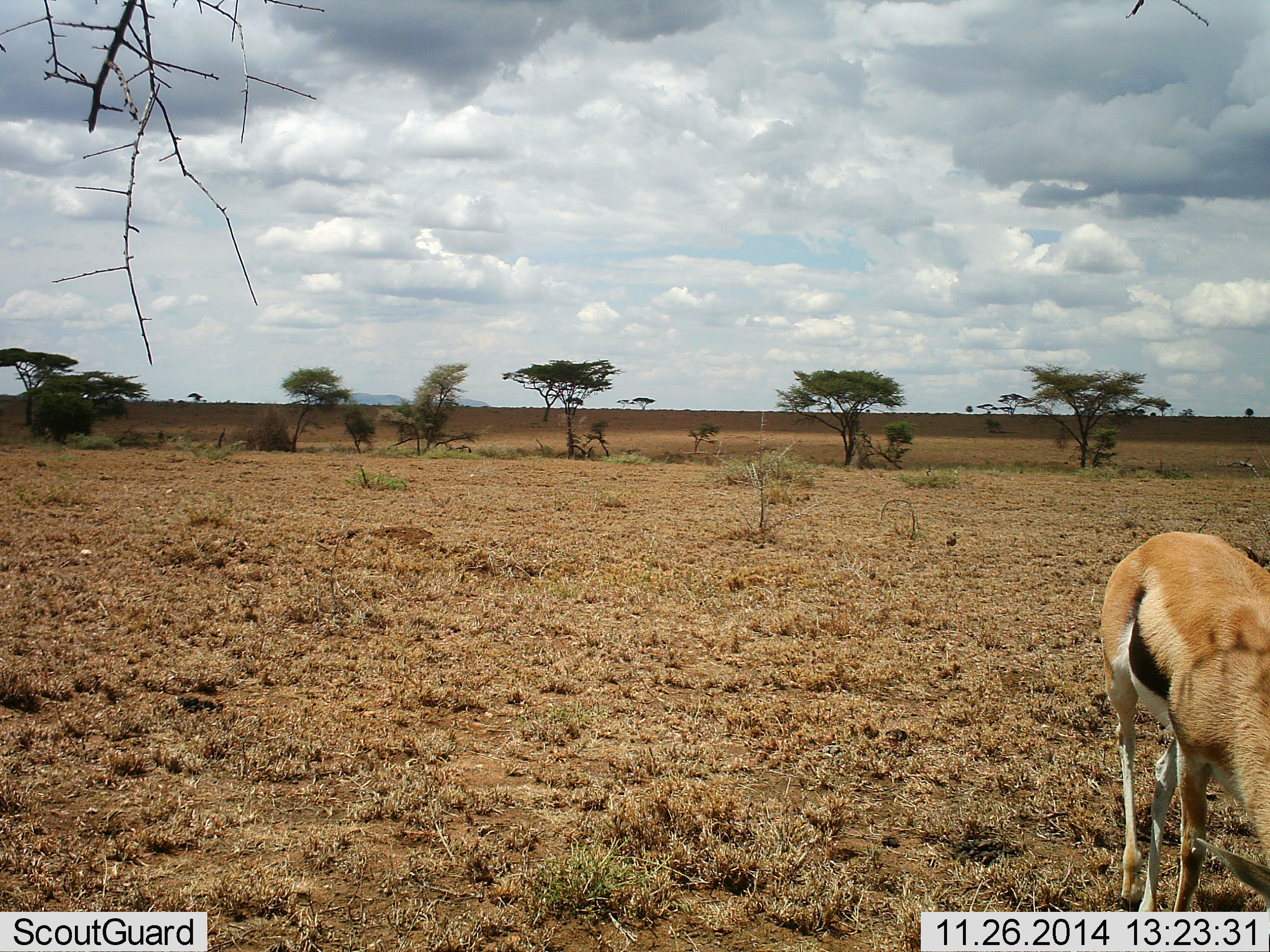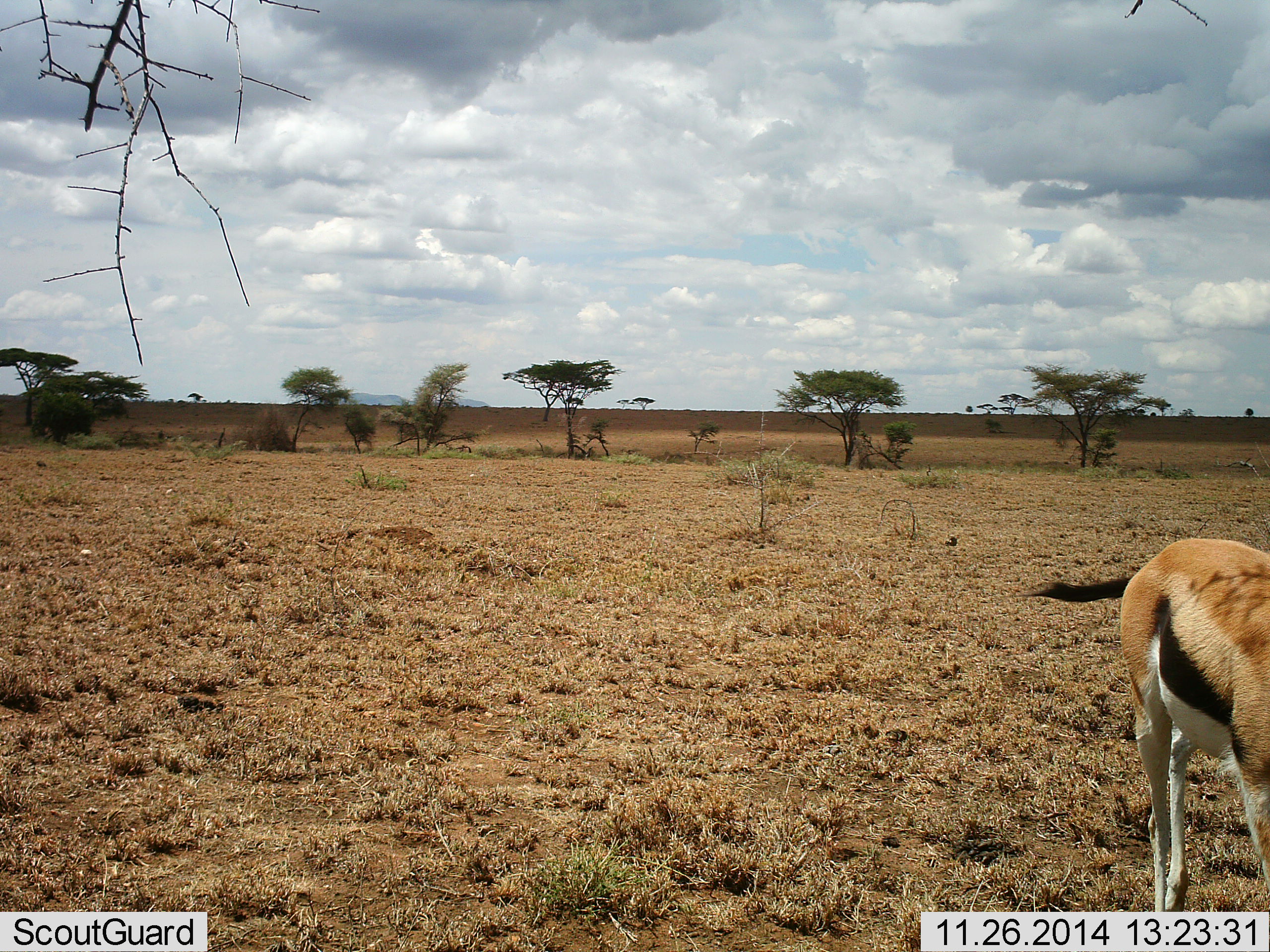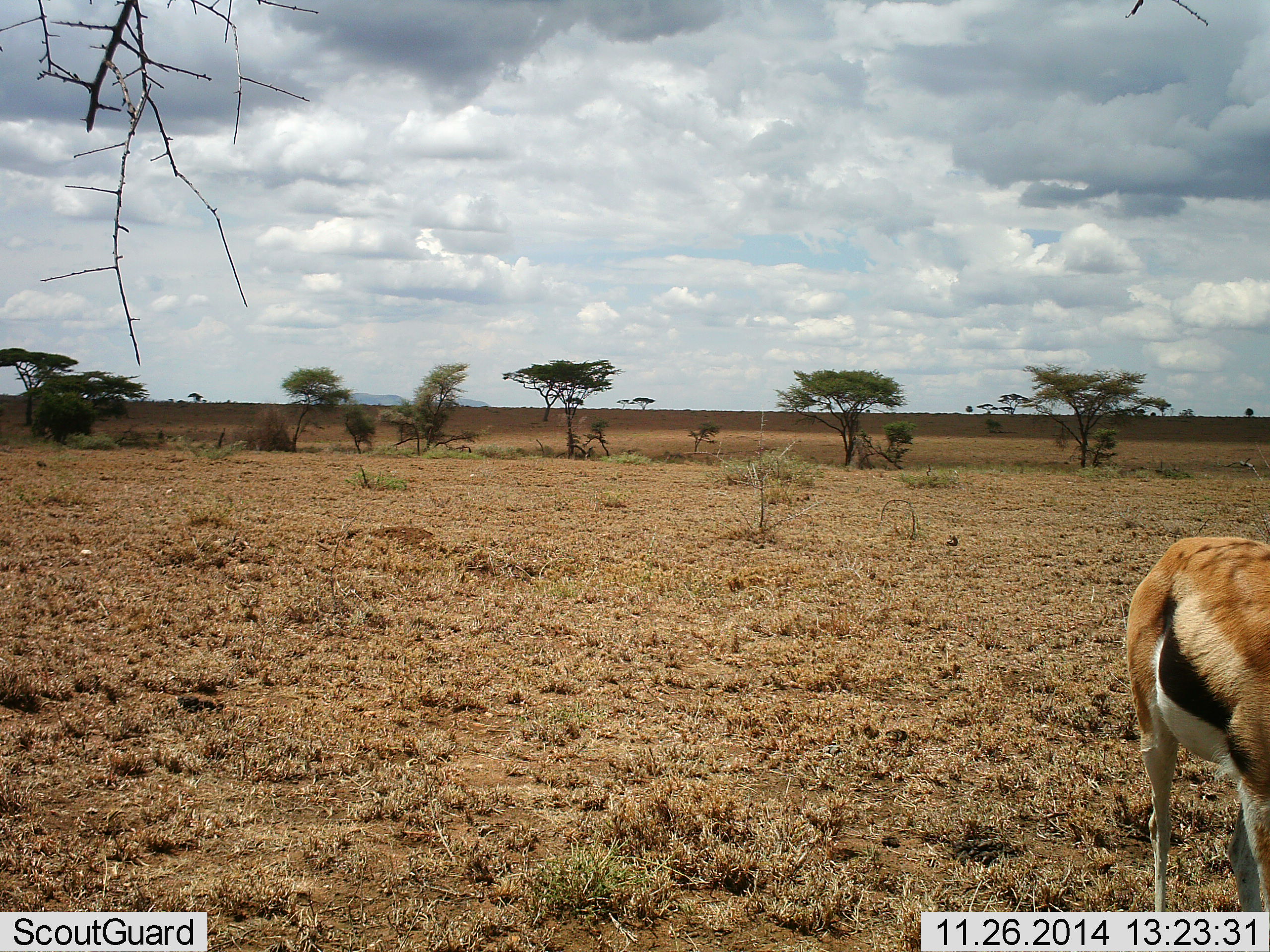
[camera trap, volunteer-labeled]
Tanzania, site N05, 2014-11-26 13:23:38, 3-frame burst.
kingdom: Animalia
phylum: Chordata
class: Mammalia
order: Artiodactyla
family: Bovidae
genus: Eudorcas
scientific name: Eudorcas thomsonii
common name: thomson's gazelle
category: gazellethomsons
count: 1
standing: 40%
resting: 0%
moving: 20%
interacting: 0%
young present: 0%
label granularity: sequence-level